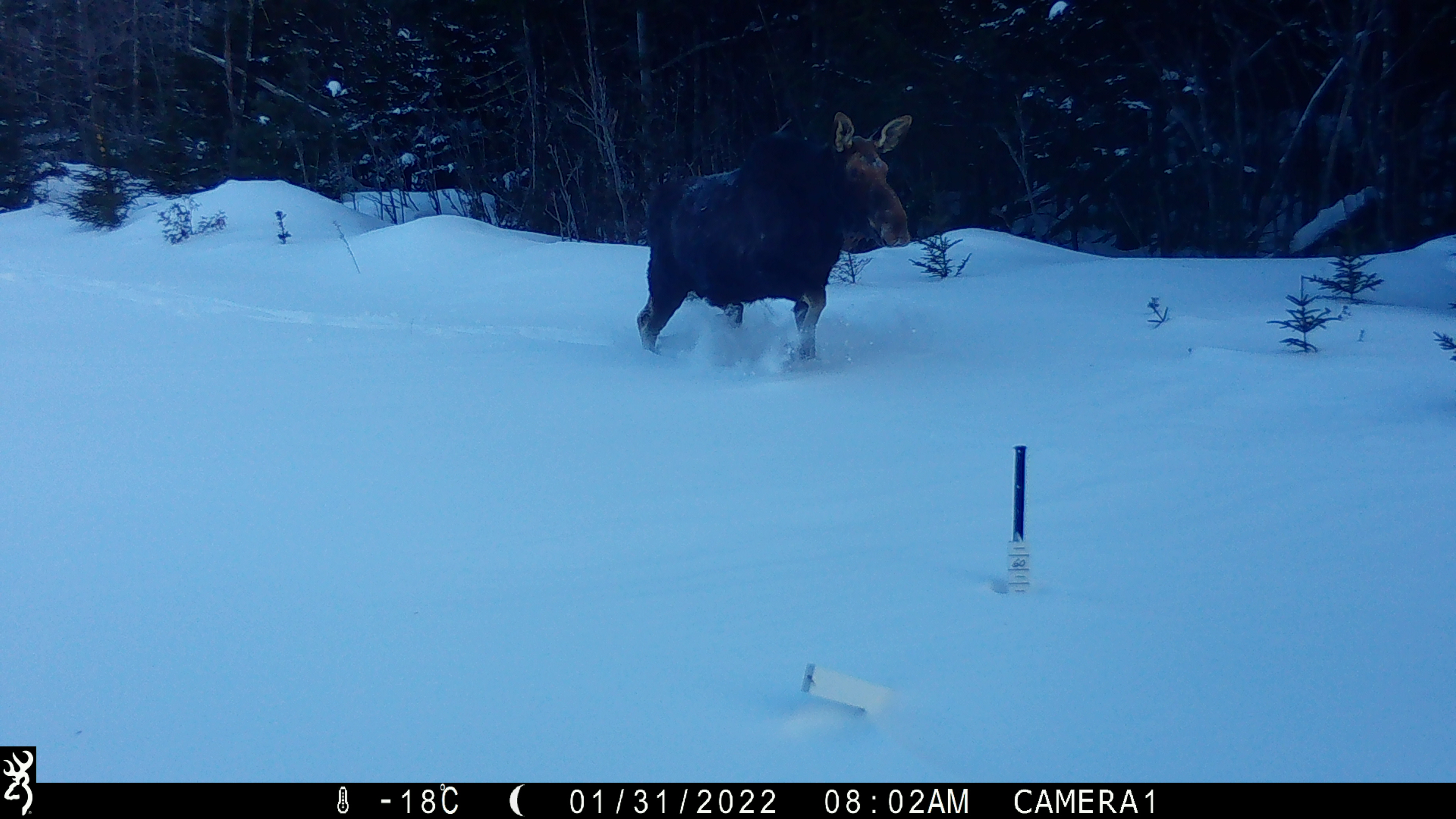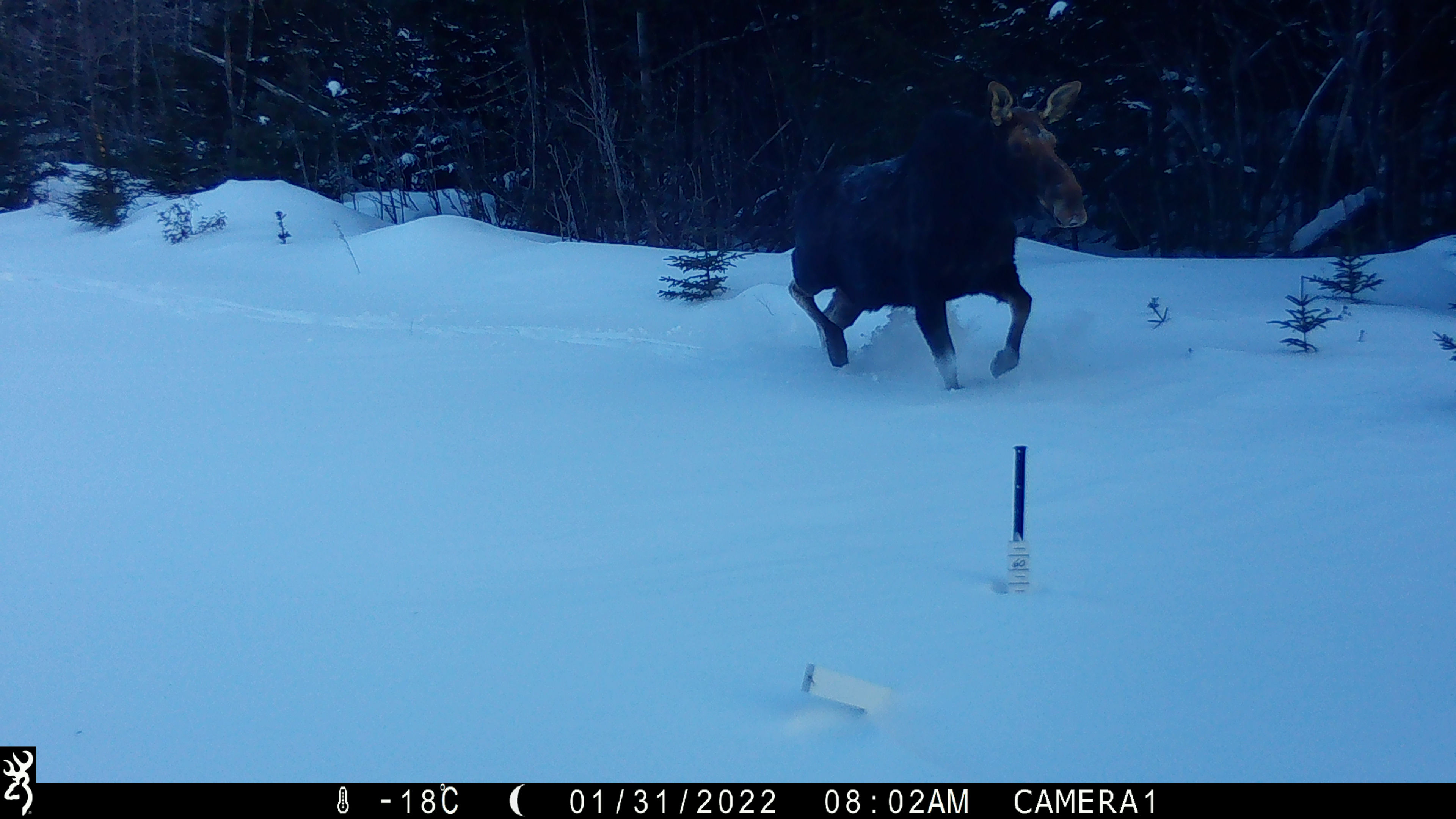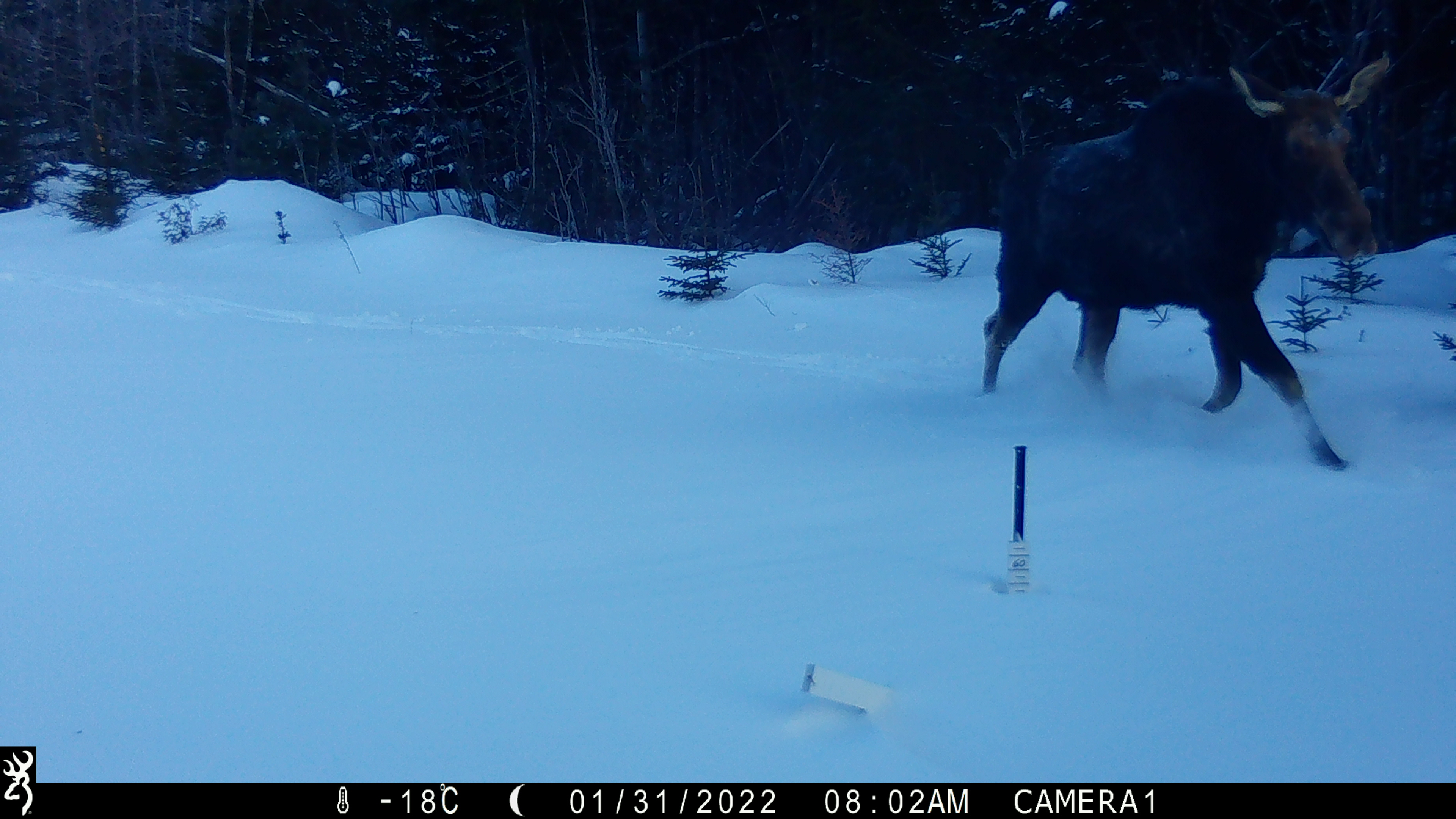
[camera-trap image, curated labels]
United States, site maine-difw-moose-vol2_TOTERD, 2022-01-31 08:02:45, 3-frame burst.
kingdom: Animalia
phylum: Chordata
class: Mammalia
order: Artiodactyla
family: Cervidae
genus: Alces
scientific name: Alces alces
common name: moose